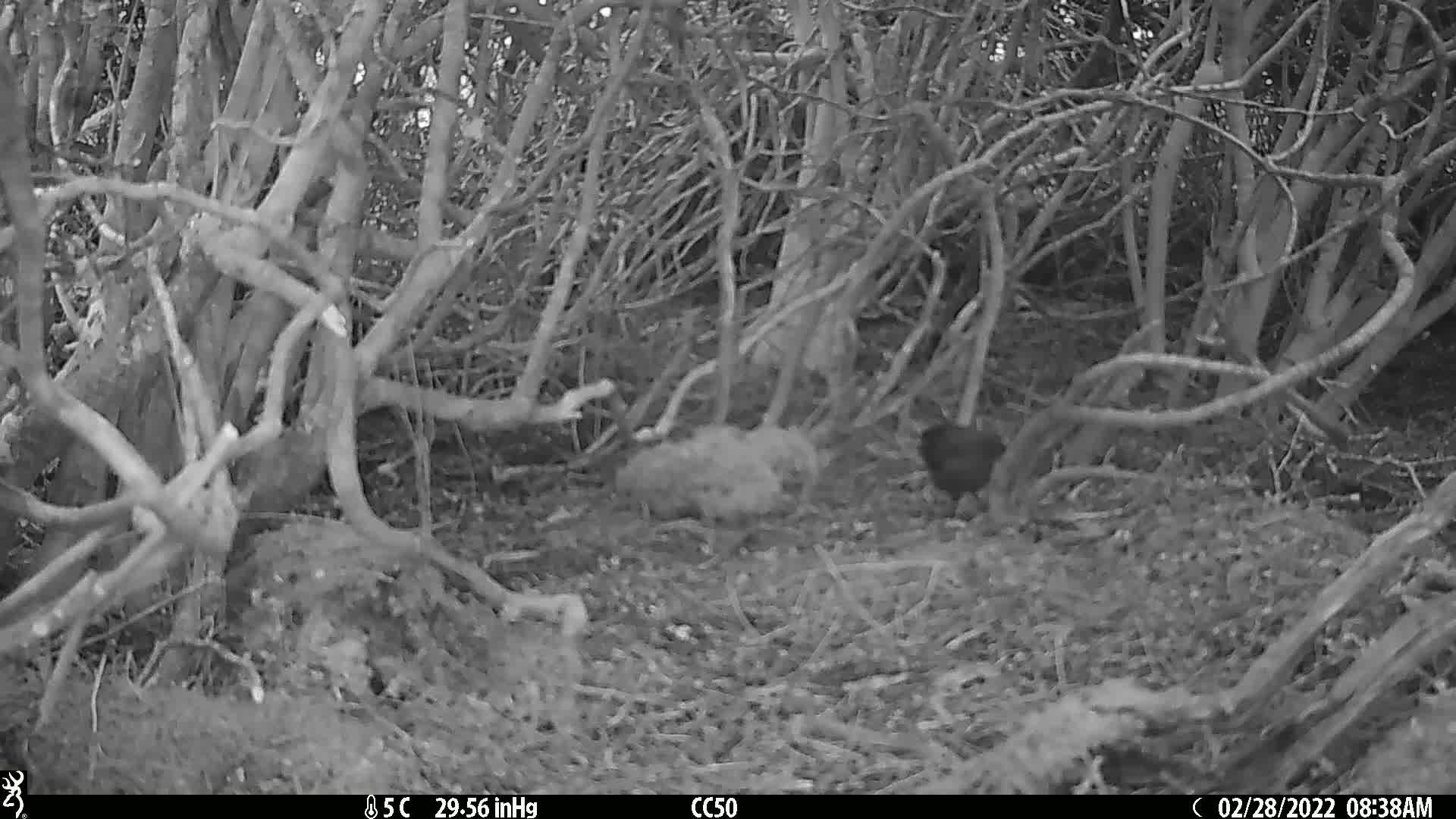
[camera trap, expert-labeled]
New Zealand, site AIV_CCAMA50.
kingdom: Animalia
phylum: Chordata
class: Aves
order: Passeriformes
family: Turdidae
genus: Turdus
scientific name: Turdus merula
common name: eurasian blackbird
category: blackbird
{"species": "blackbird (eurasian blackbird) (Turdus merula)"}